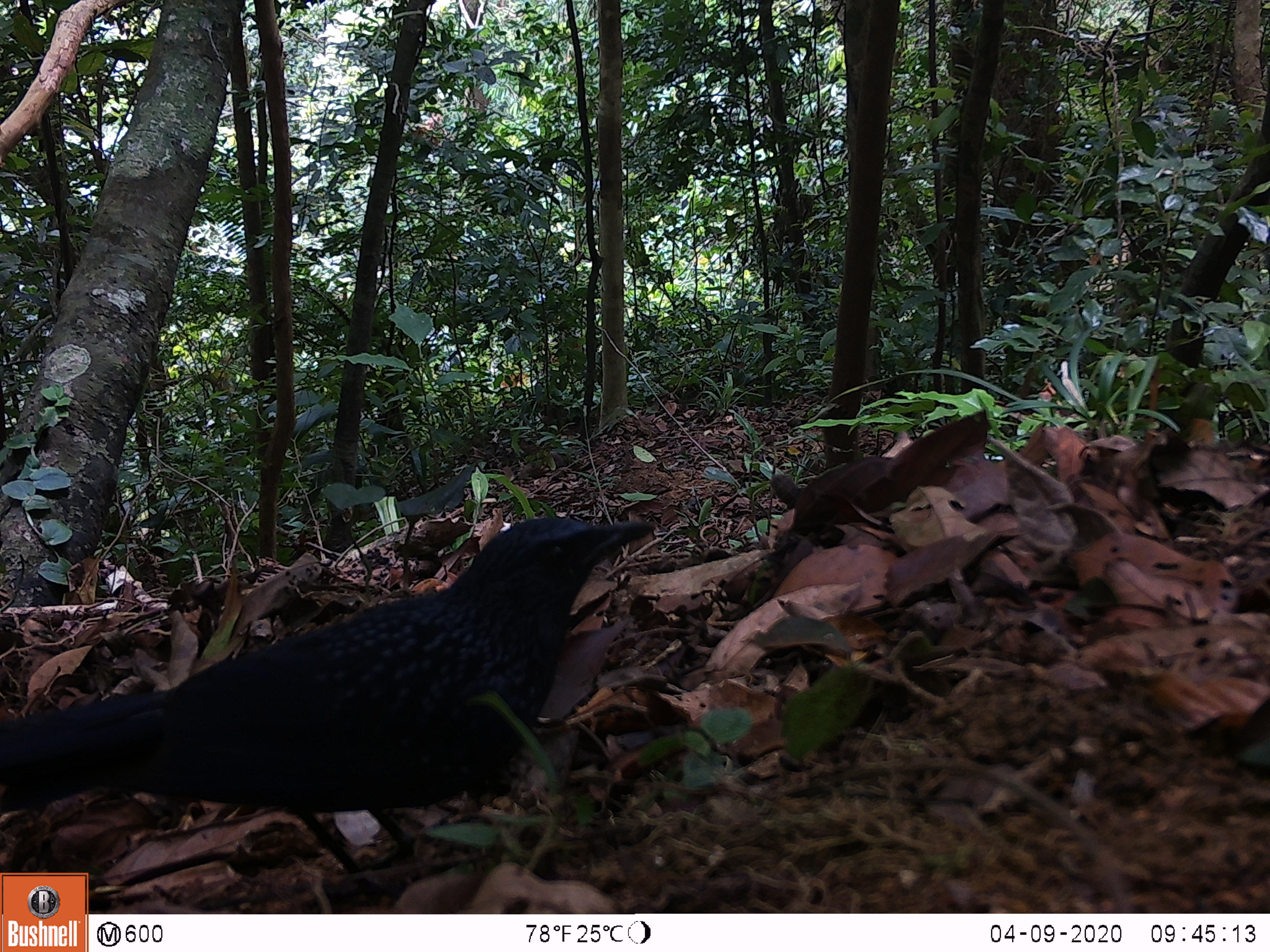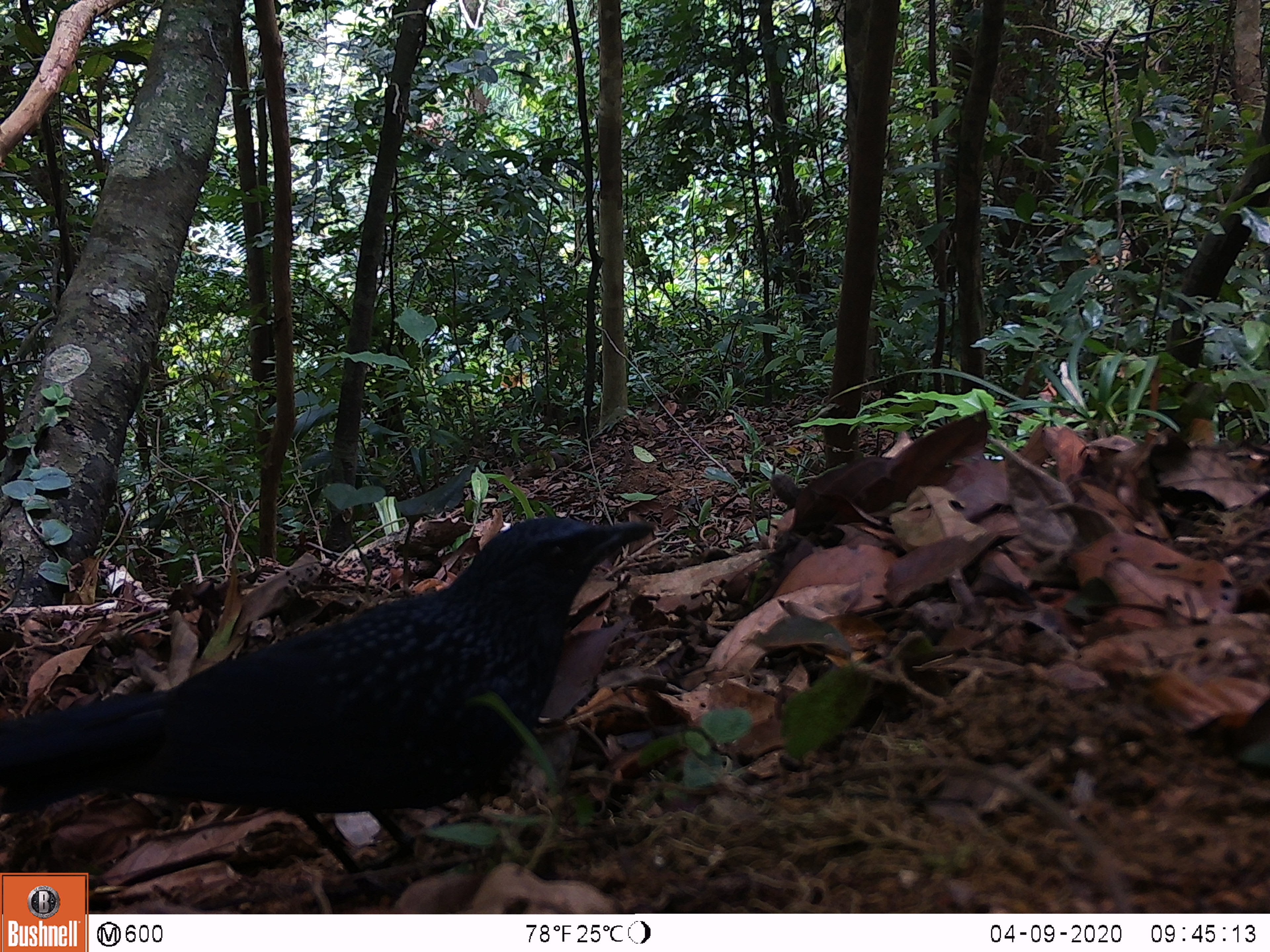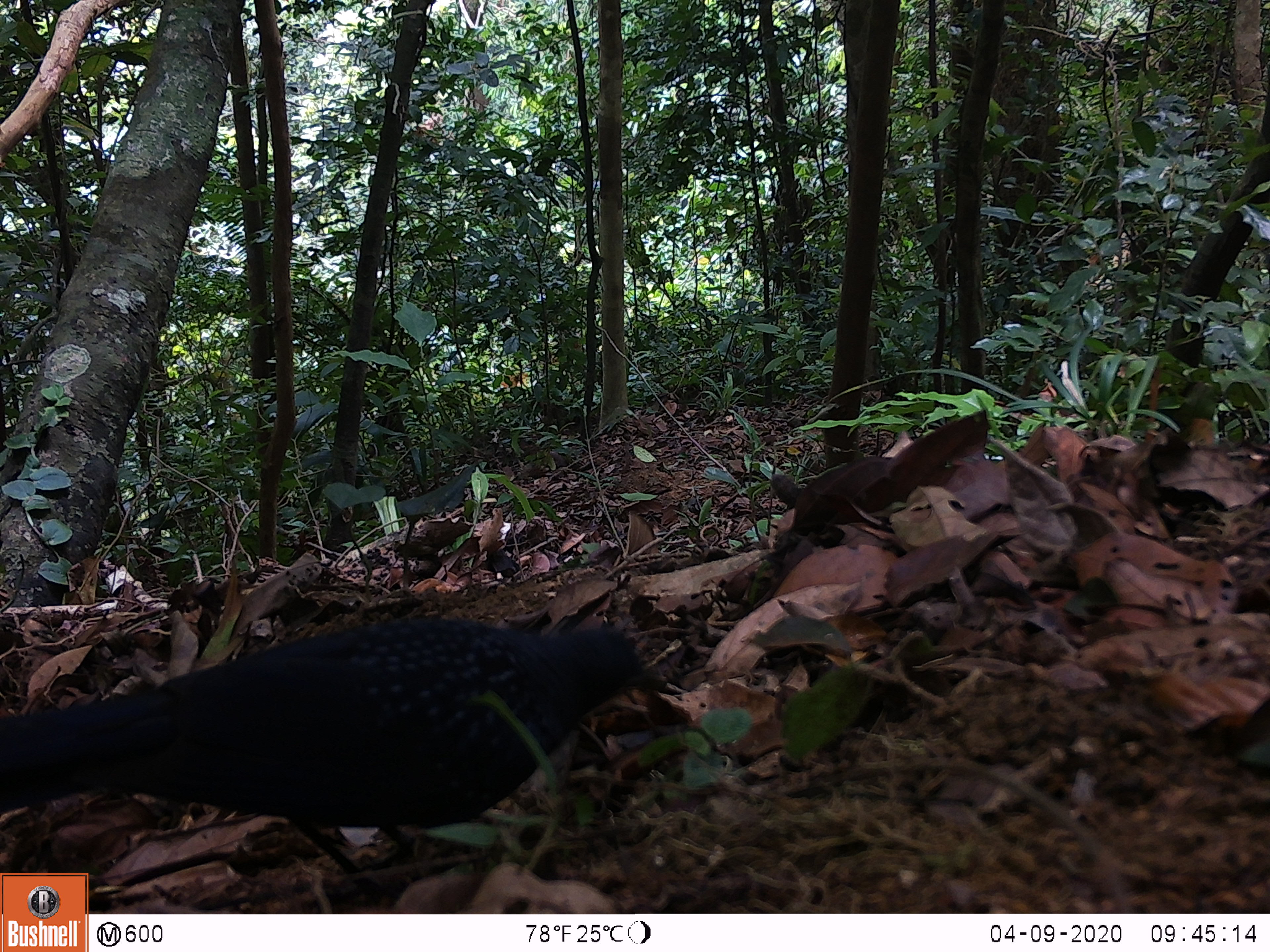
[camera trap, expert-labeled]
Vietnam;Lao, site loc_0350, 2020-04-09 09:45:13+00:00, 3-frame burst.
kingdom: Animalia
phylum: Chordata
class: Aves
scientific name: Aves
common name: bird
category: unidentified bird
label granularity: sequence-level